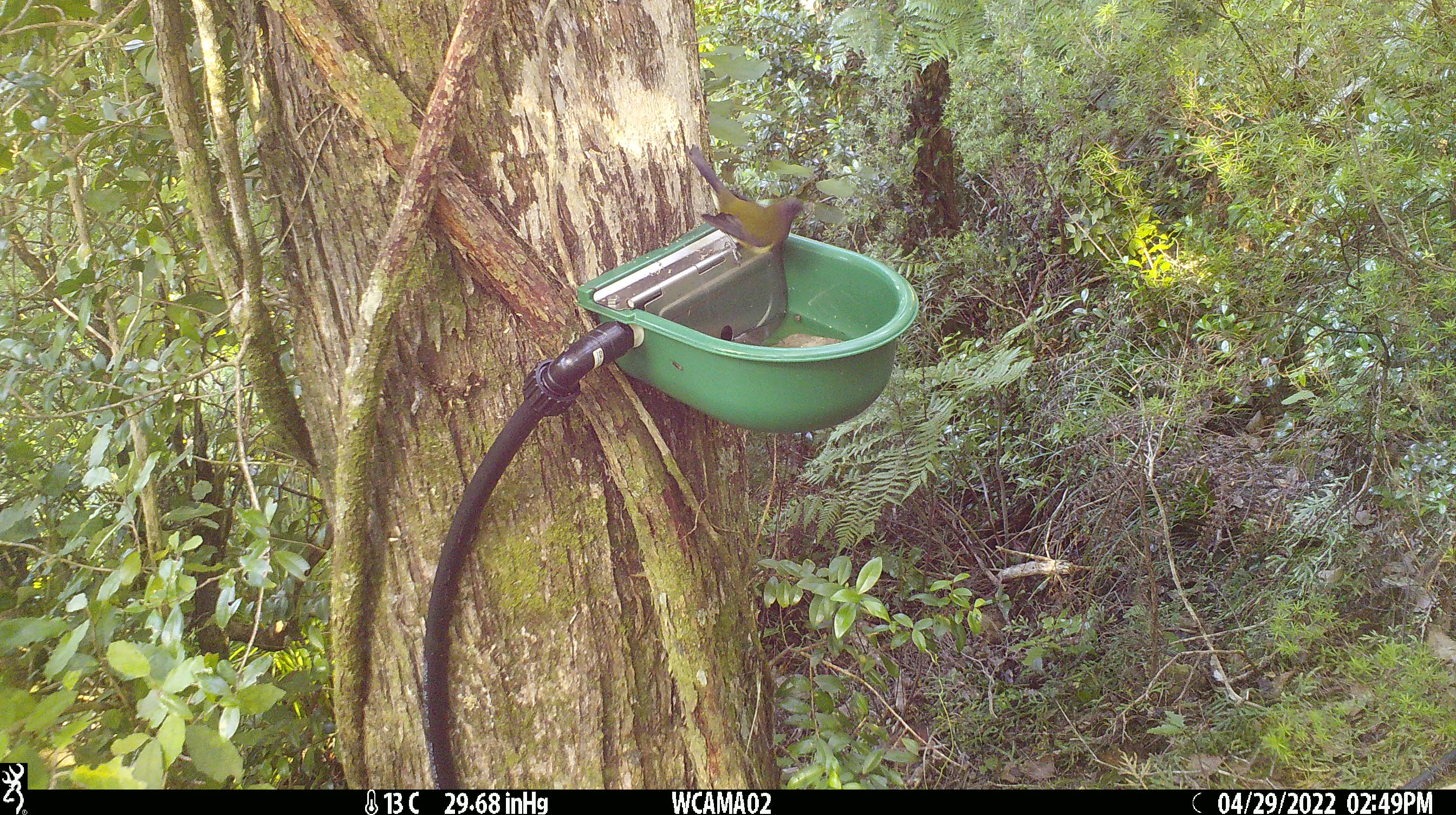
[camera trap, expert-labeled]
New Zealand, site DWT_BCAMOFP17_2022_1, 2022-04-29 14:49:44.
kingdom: Animalia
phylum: Chordata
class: Aves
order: Passeriformes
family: Meliphagidae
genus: Anthornis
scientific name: Anthornis melanura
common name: new zealand bellbird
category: bellbird